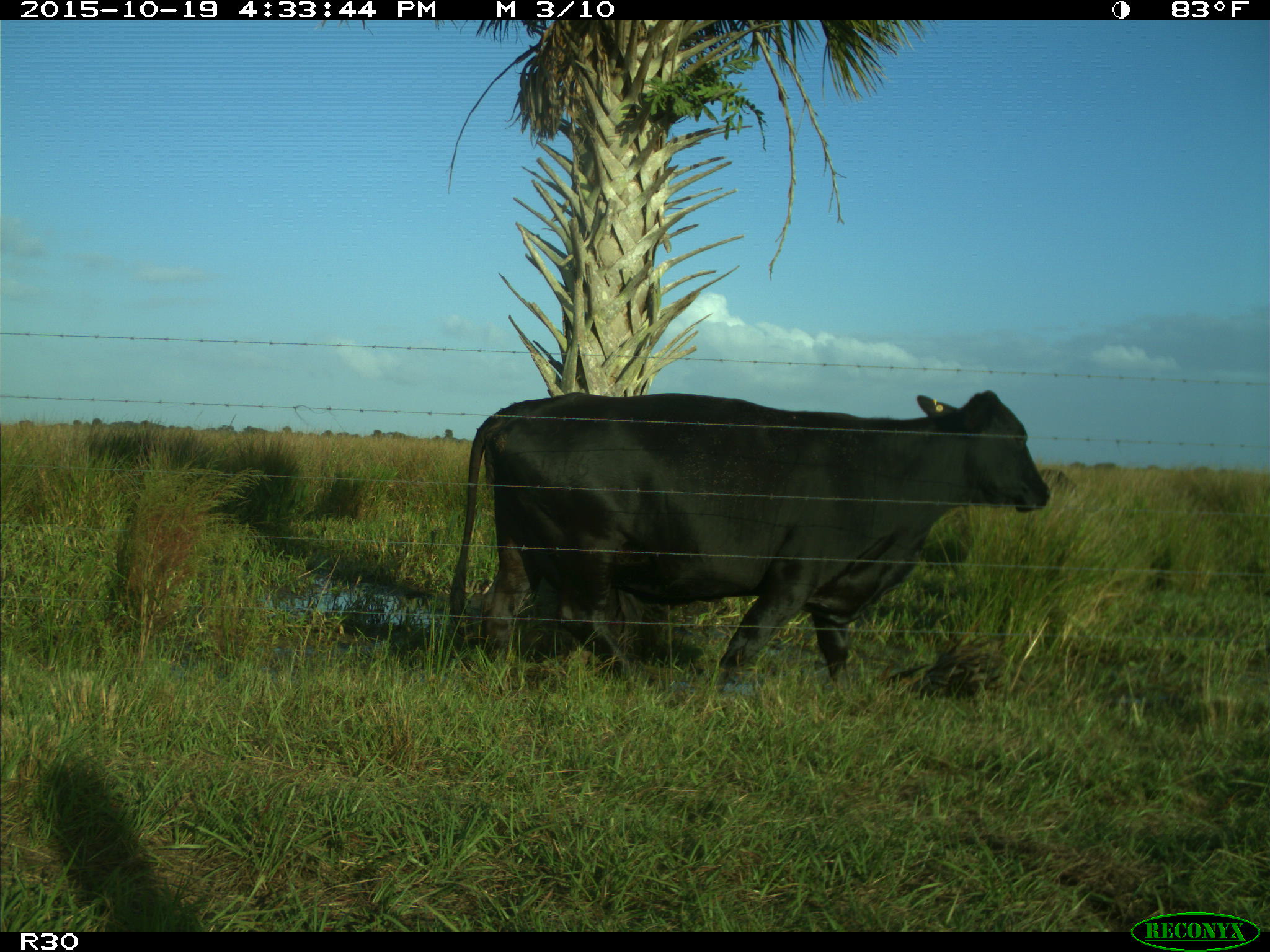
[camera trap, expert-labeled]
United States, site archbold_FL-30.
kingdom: Animalia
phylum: Chordata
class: Mammalia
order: Artiodactyla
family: Bovidae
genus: Bos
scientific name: Bos taurus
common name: domestic cow